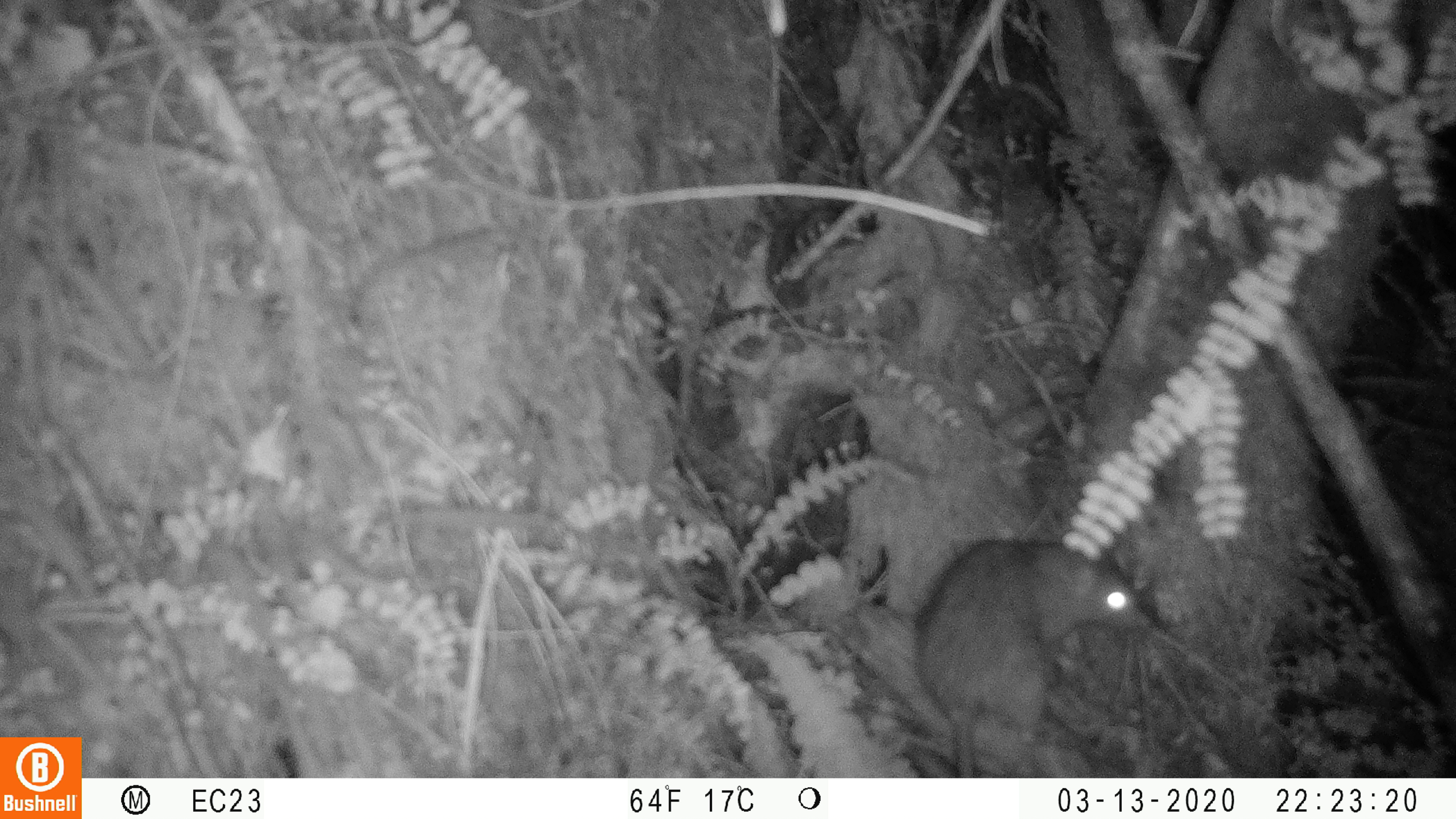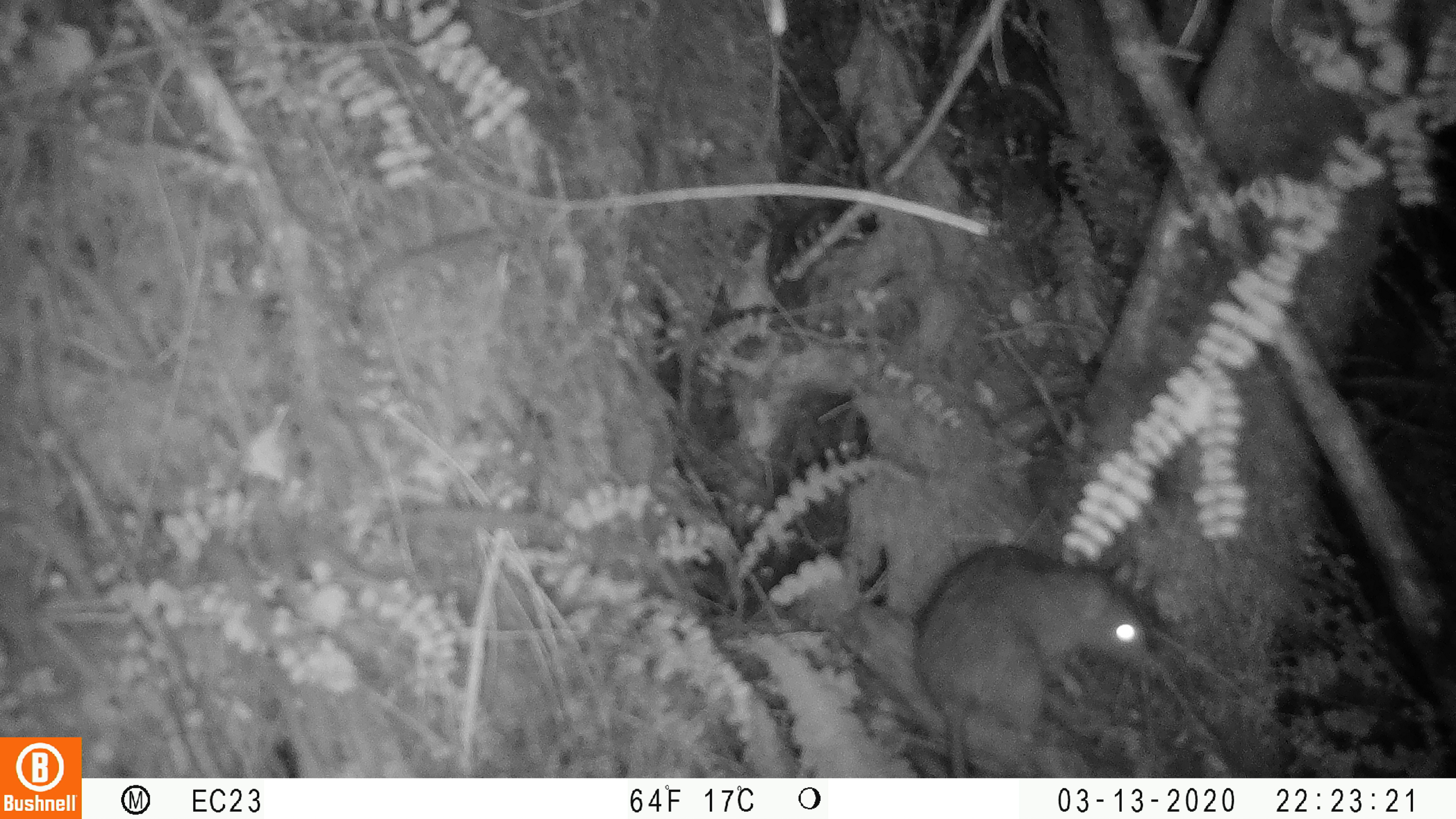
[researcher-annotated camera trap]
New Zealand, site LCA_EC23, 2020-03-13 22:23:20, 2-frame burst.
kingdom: Animalia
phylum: Chordata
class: Mammalia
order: Rodentia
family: Muridae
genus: Rattus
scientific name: Rattus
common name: rat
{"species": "rat (Rattus)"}